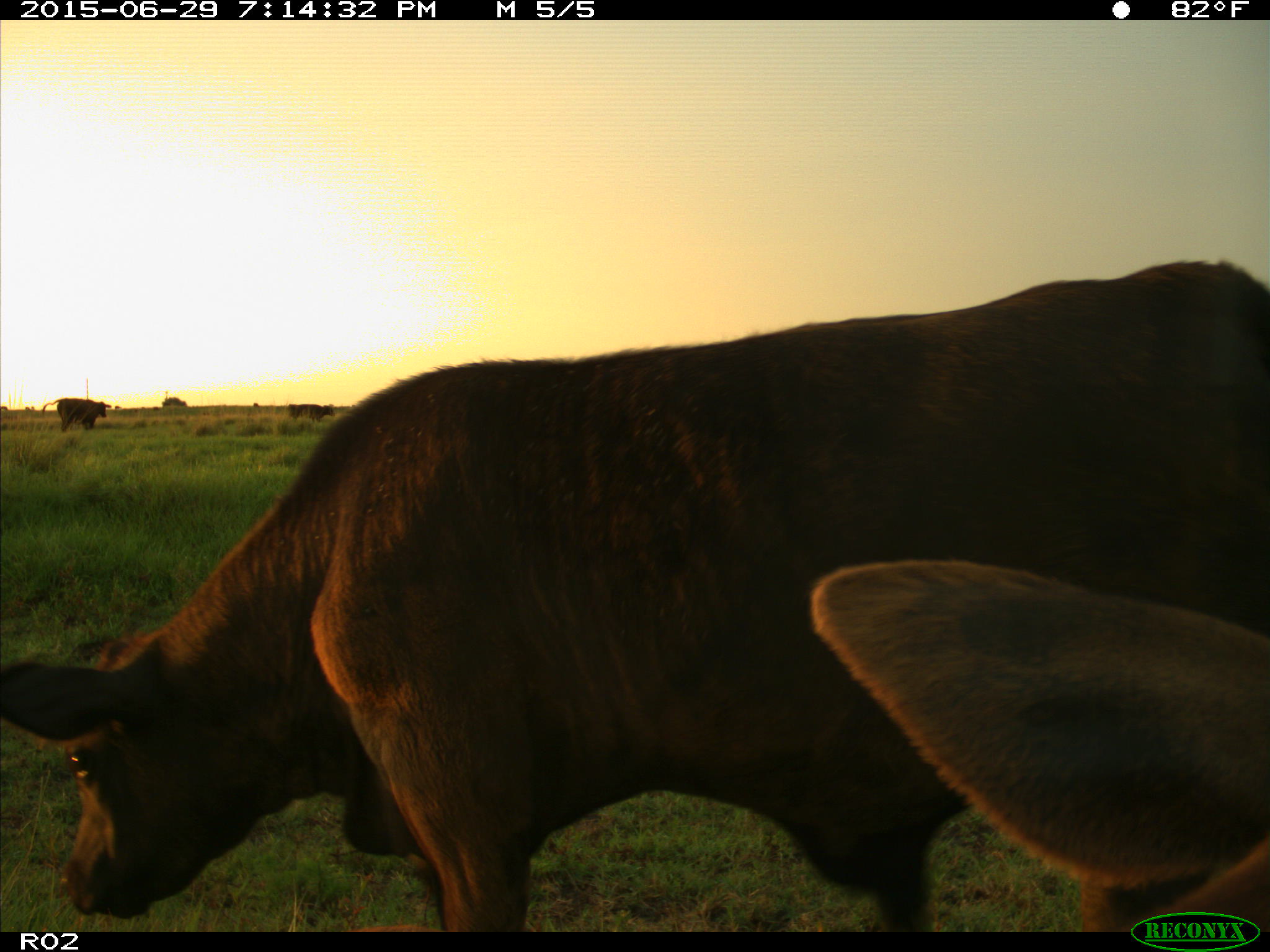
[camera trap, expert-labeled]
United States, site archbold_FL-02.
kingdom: Animalia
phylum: Chordata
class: Mammalia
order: Artiodactyla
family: Bovidae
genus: Bos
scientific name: Bos taurus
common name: domestic cow